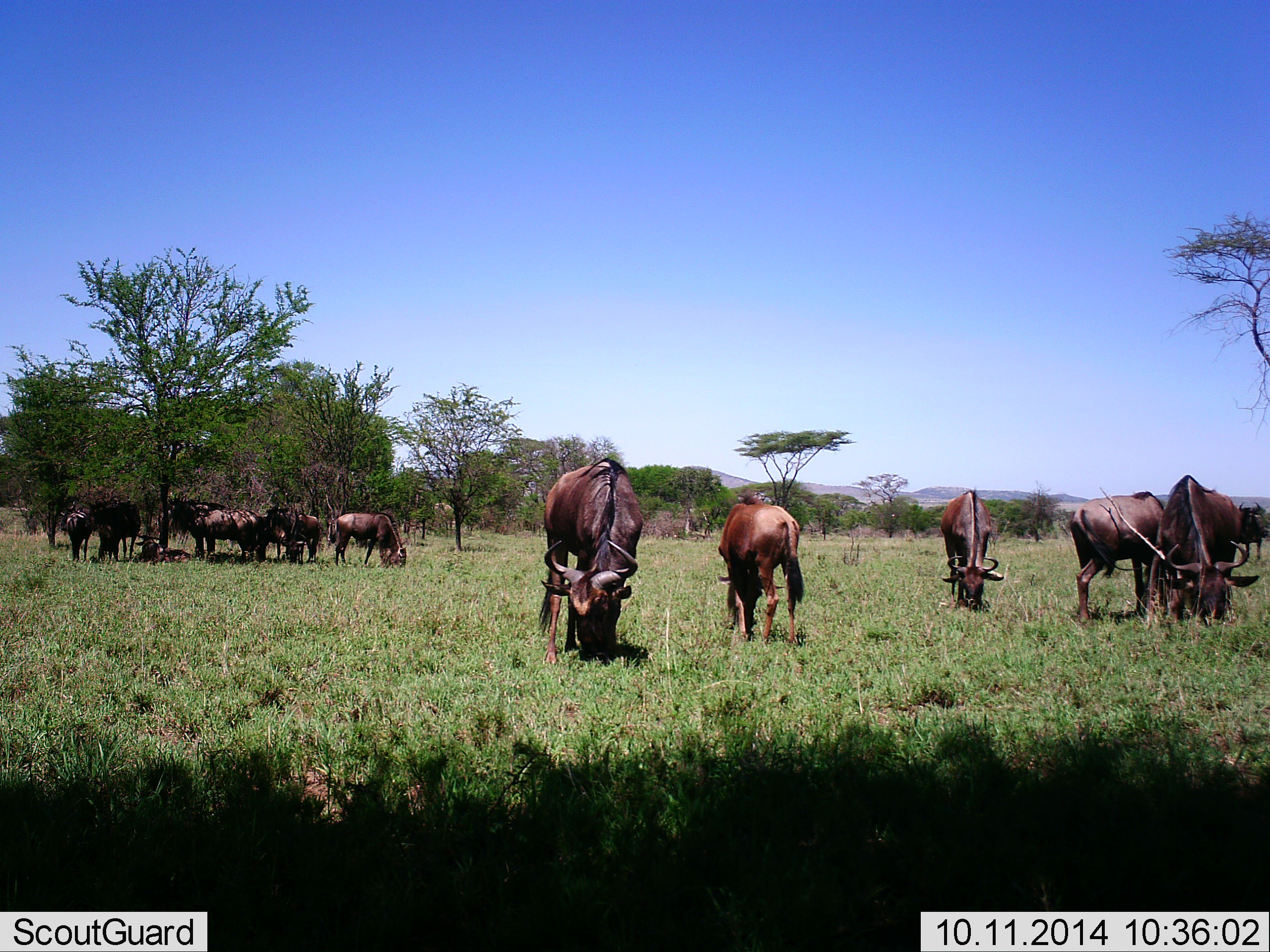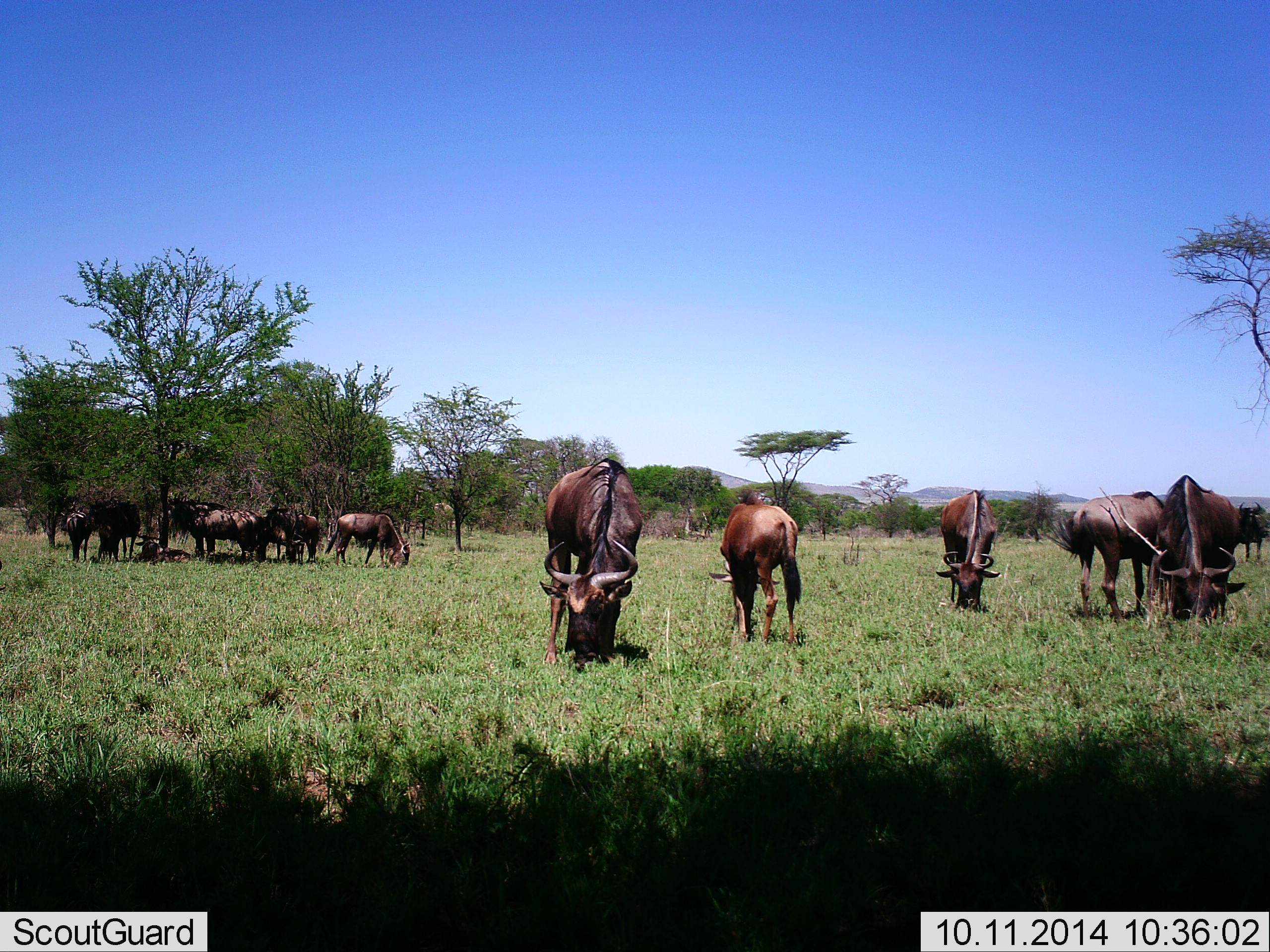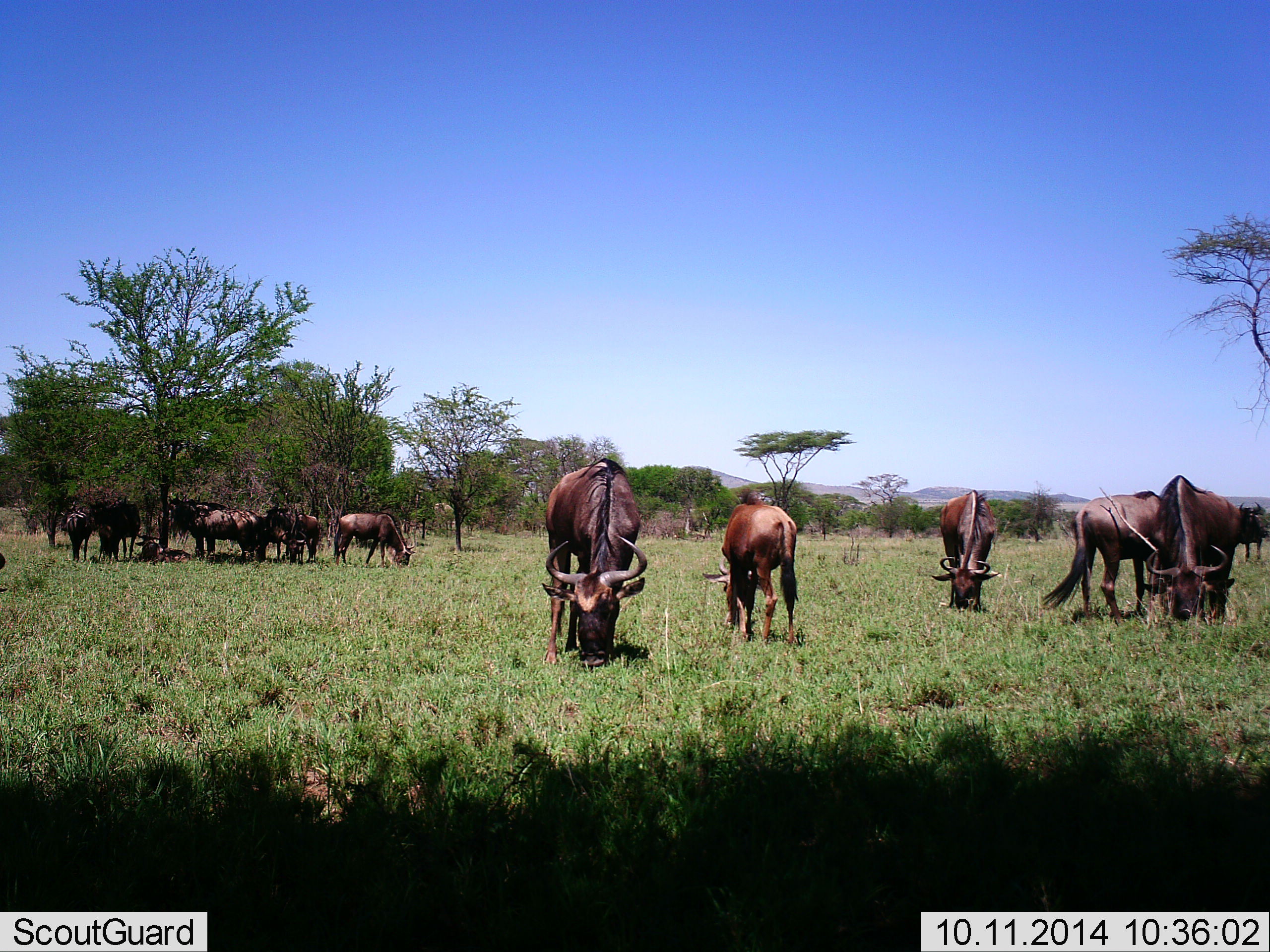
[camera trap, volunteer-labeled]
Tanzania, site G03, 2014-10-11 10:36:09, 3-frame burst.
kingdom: Animalia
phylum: Chordata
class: Mammalia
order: Artiodactyla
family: Bovidae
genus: Connochaetes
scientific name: Connochaetes taurinus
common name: blue wildebeest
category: wildebeest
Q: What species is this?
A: Wildebeest (blue wildebeest) (Connochaetes taurinus).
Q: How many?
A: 11-50.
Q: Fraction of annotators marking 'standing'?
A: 50%.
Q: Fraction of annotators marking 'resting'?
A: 20%.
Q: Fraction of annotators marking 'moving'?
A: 0%.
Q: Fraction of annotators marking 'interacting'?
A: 0%.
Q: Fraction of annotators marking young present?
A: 10%.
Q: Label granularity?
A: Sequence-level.